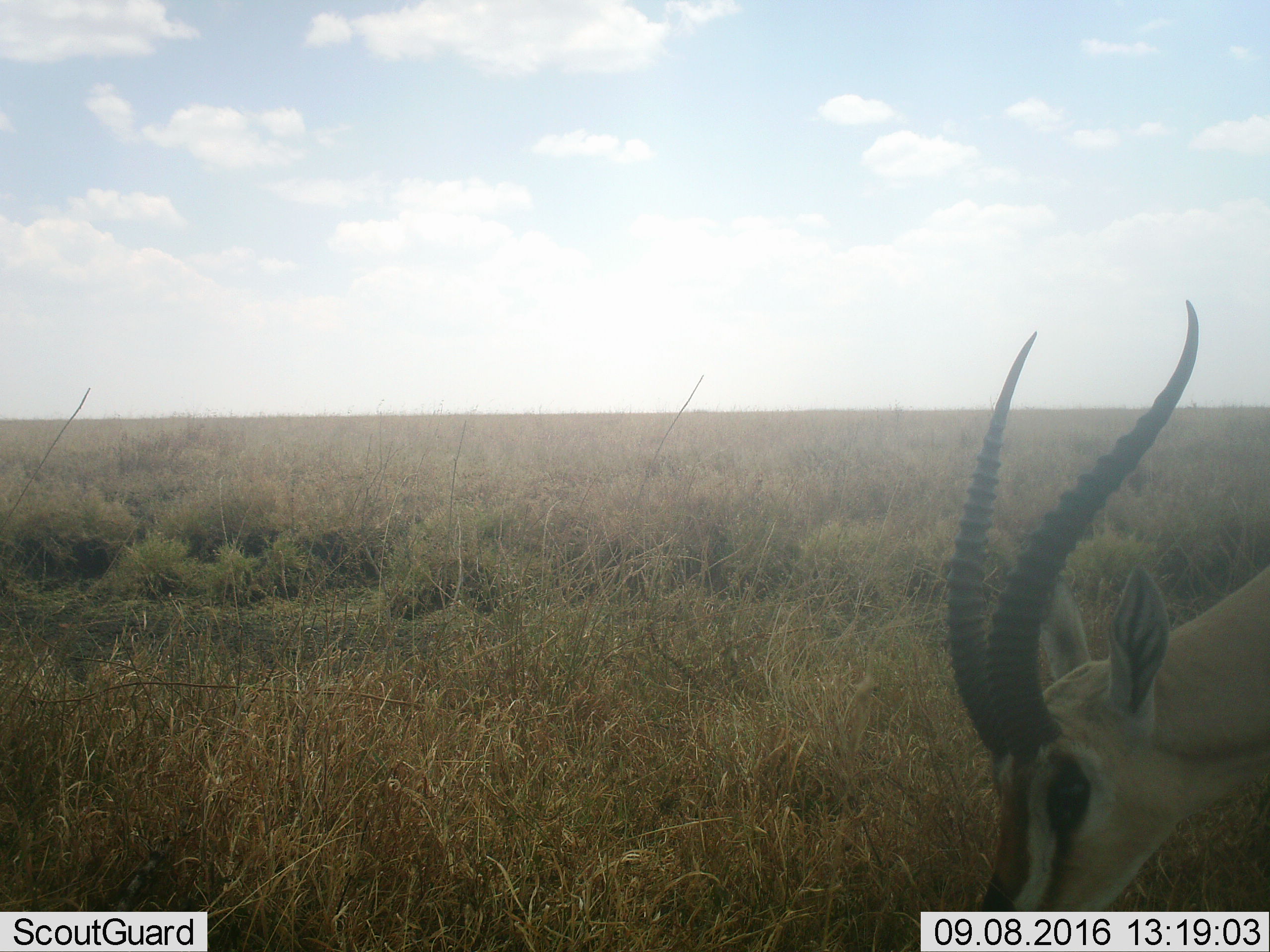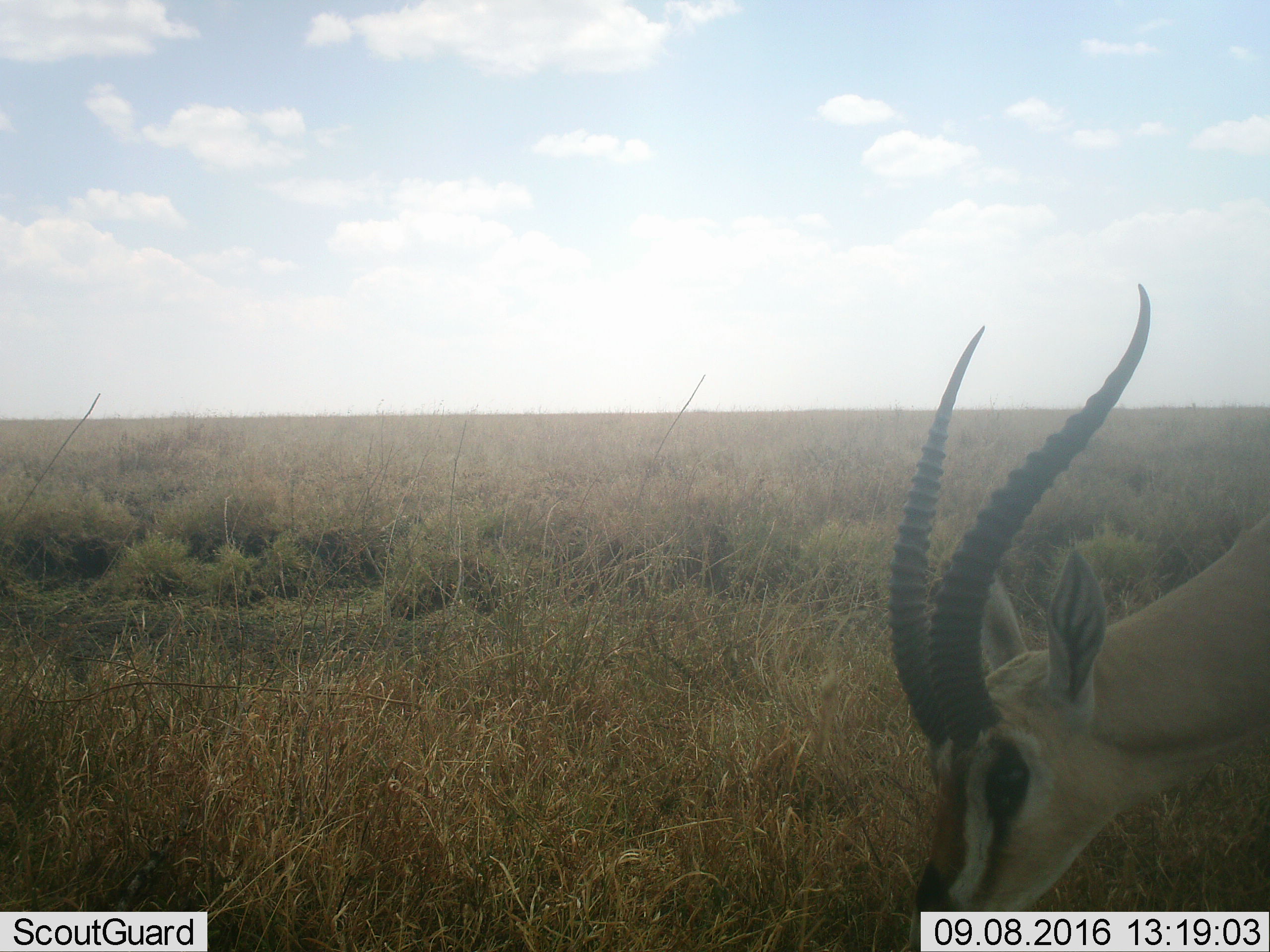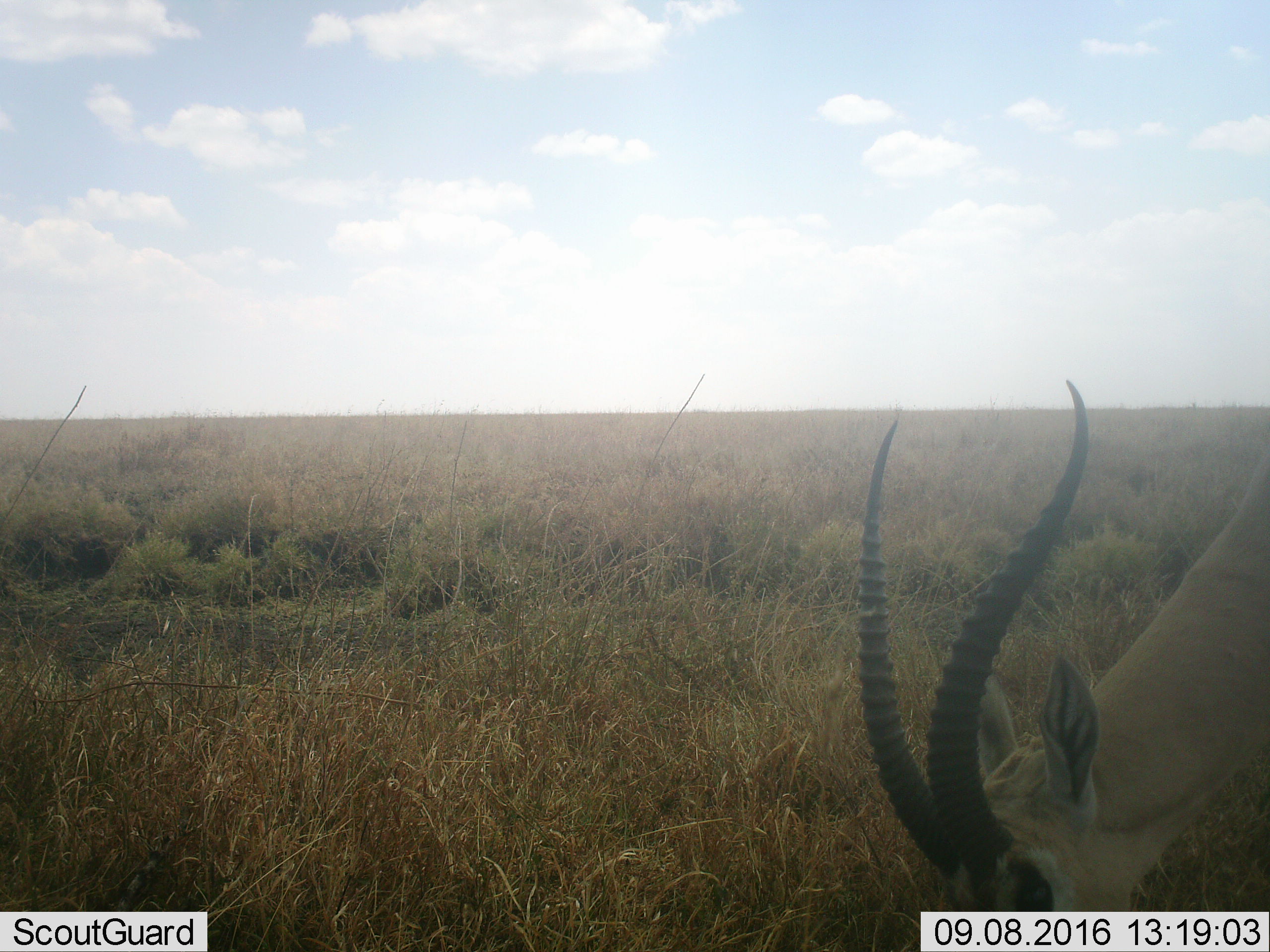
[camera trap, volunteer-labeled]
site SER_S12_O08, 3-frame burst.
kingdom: Animalia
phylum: Chordata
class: Mammalia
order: Artiodactyla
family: Bovidae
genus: Nanger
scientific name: Nanger granti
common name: grant's gazelle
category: gazellegrants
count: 1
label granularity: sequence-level